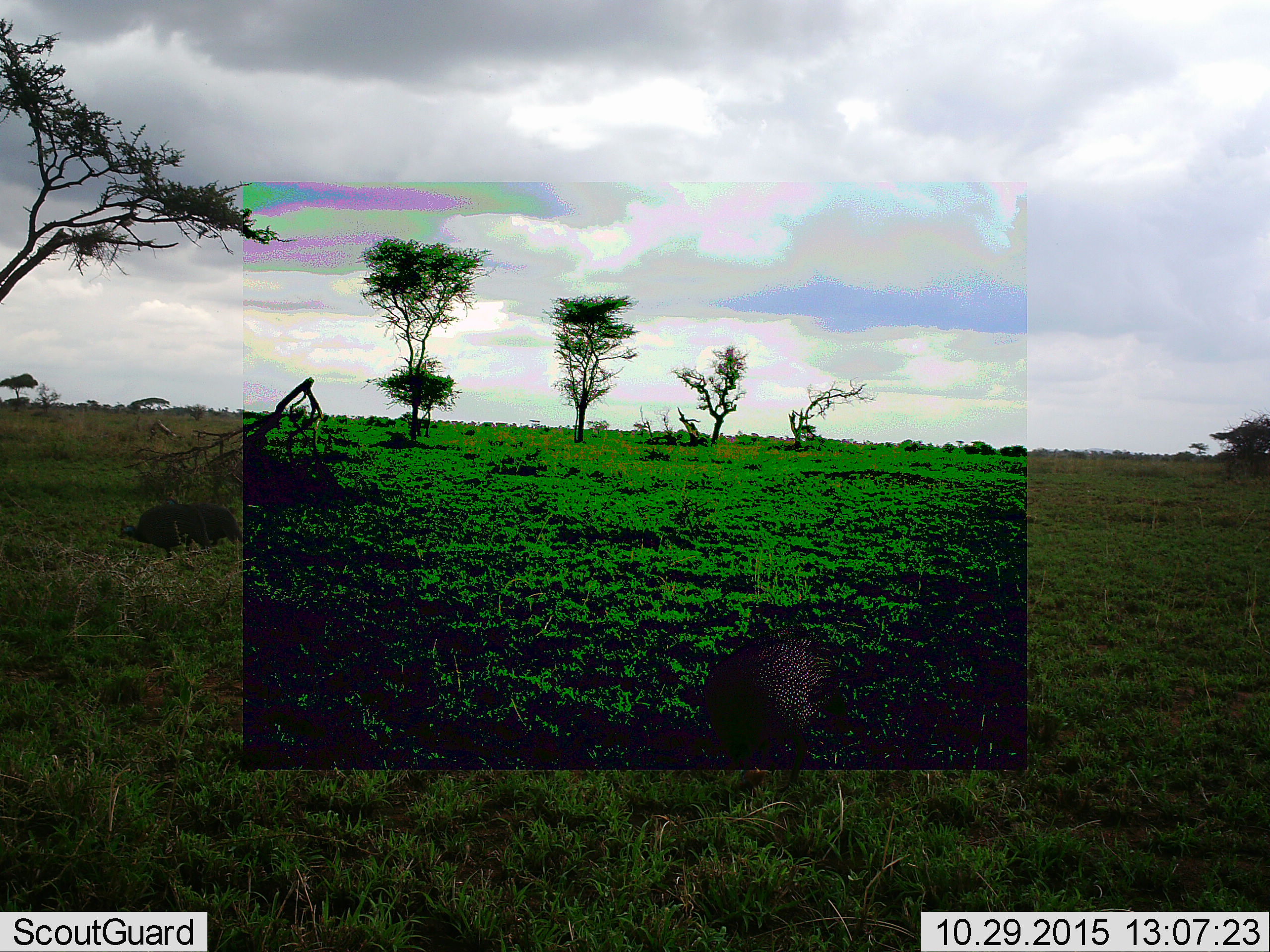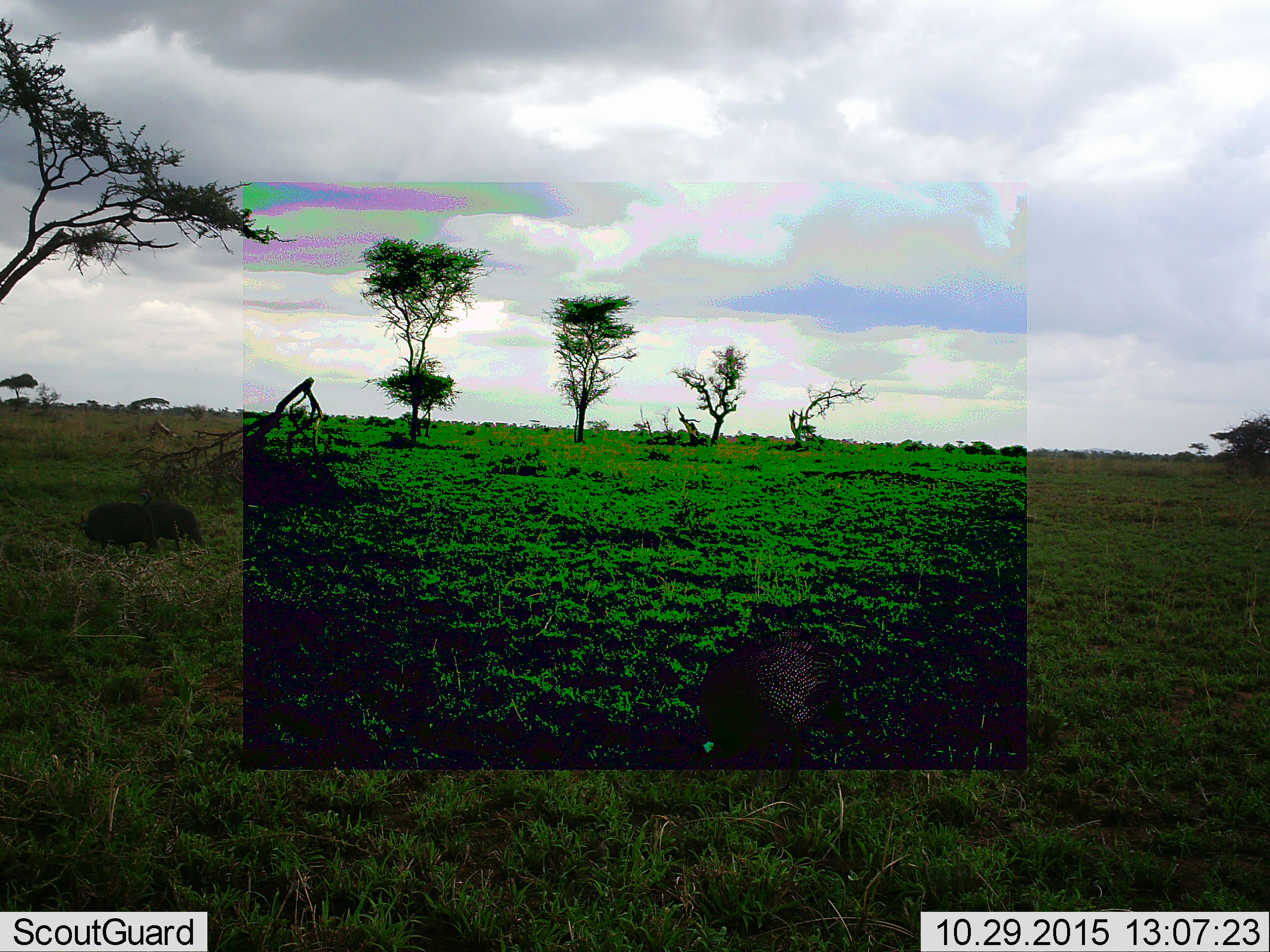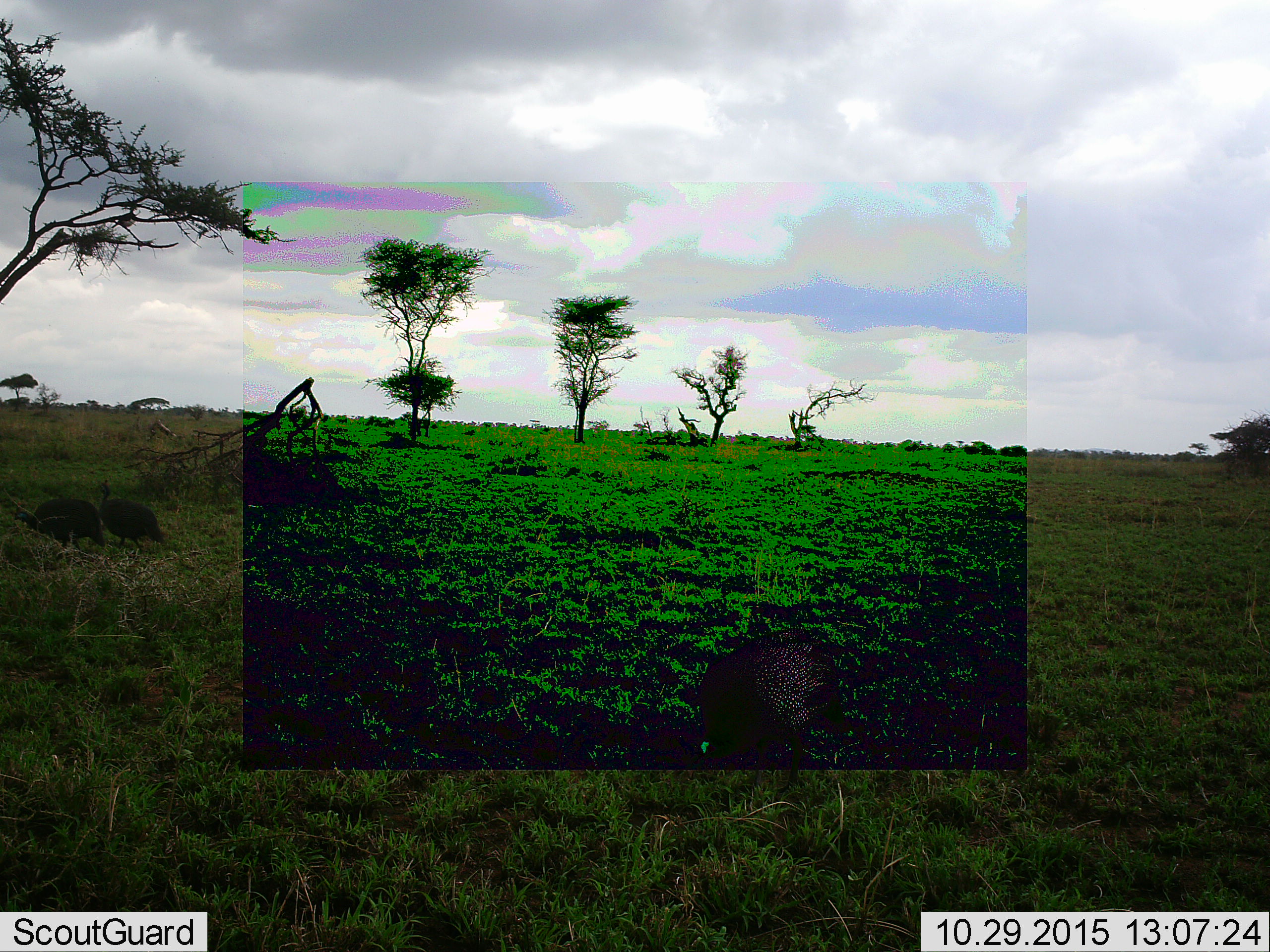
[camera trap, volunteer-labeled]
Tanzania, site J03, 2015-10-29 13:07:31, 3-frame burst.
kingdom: Animalia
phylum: Chordata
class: Aves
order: Galliformes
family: Numididae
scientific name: Numididae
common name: guinea fowl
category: guineafowl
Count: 3.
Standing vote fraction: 25%.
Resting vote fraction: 0%.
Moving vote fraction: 100%.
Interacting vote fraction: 0%.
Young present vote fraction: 0%.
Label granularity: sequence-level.